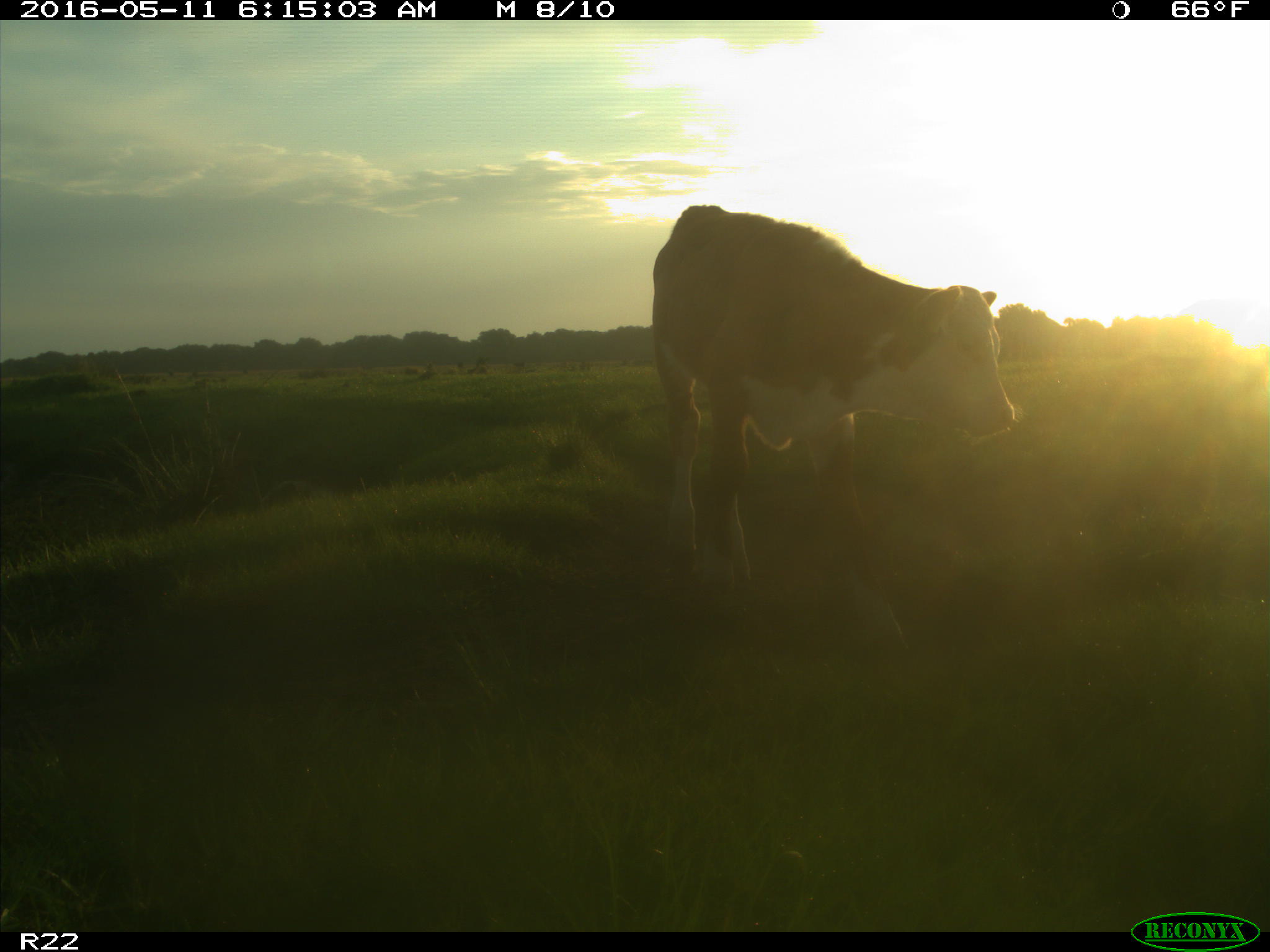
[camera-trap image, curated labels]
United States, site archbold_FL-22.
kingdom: Animalia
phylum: Chordata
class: Mammalia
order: Artiodactyla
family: Bovidae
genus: Bos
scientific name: Bos taurus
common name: domestic cow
Bos taurus (domestic cow).